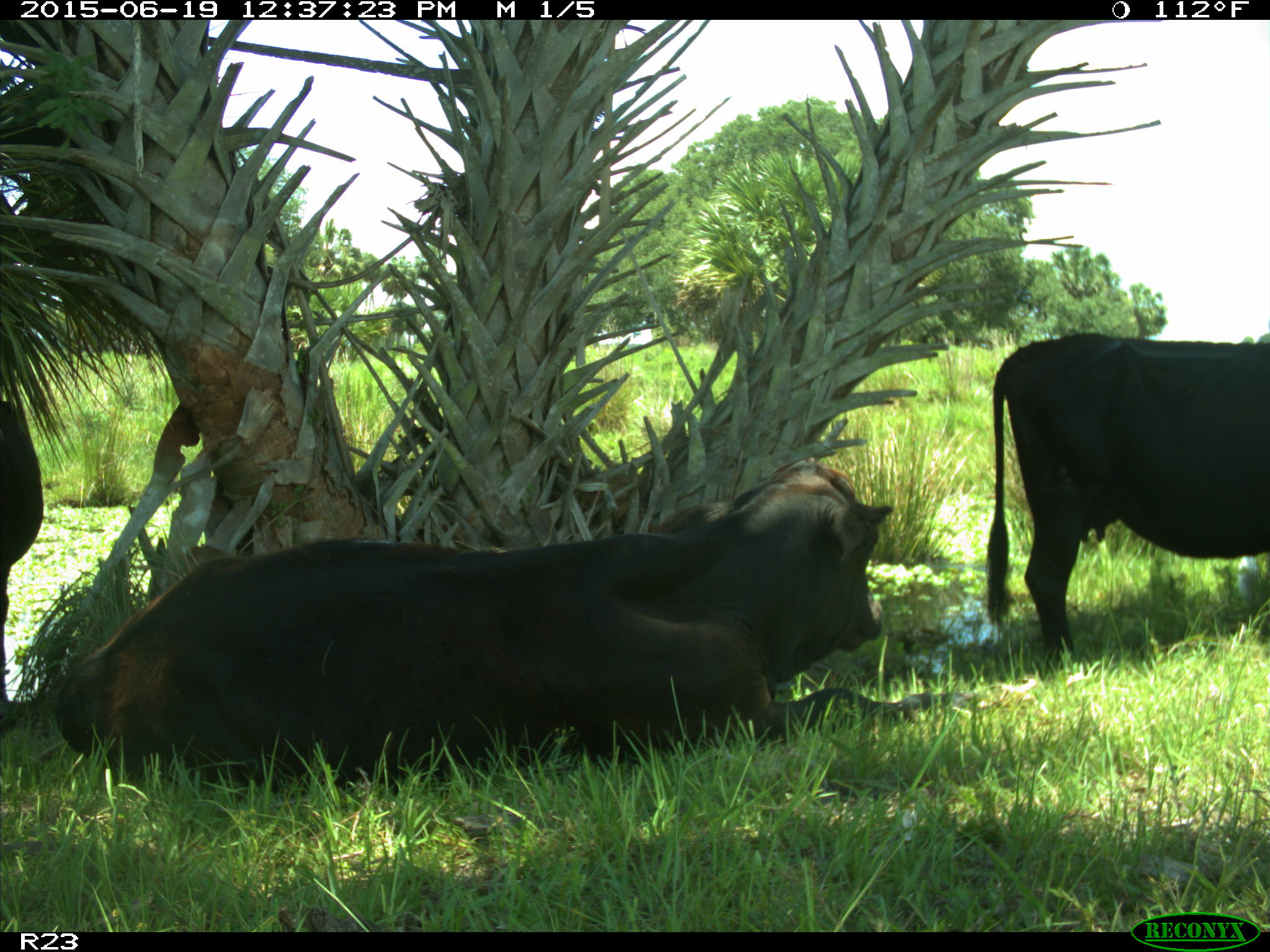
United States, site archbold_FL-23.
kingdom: Animalia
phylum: Chordata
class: Aves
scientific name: Aves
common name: birds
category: unidentified bird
Unidentified bird (birds) (Aves).